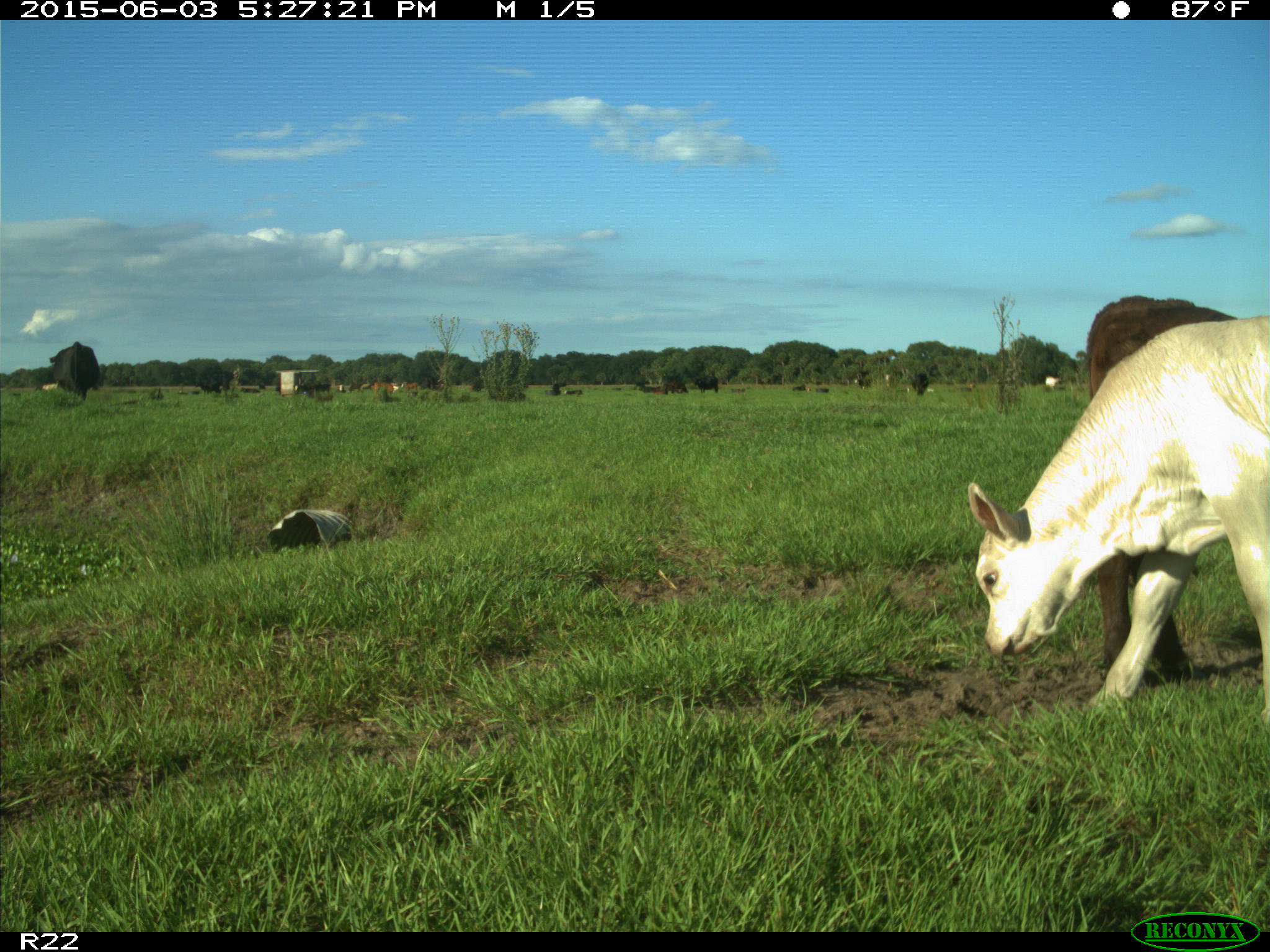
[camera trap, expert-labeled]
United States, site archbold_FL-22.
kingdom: Animalia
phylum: Chordata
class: Mammalia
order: Artiodactyla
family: Bovidae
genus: Bos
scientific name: Bos taurus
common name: domestic cow